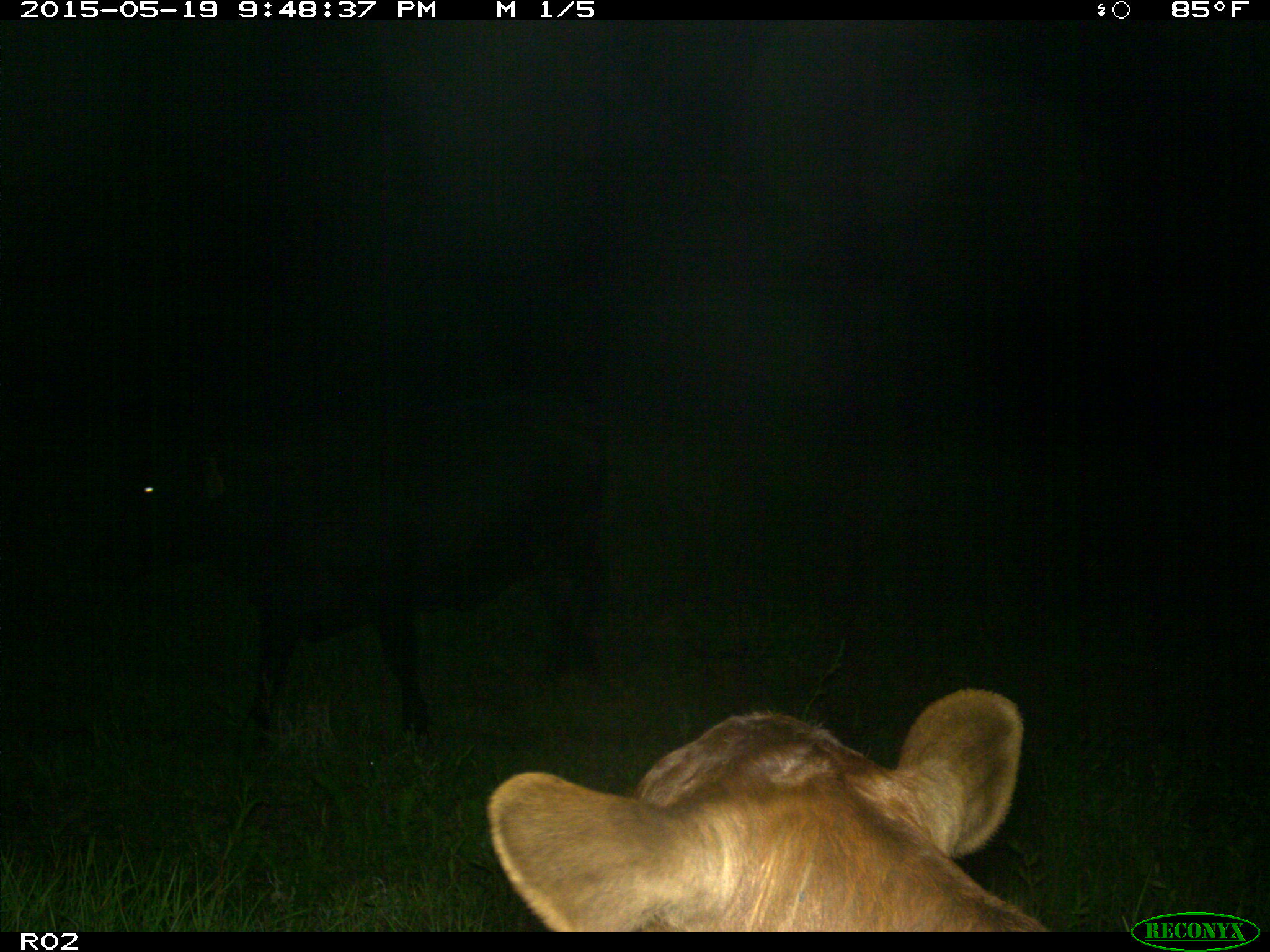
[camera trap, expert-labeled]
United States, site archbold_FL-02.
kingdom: Animalia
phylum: Chordata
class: Mammalia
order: Artiodactyla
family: Bovidae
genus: Bos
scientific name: Bos taurus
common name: domestic cow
Bos taurus (domestic cow).